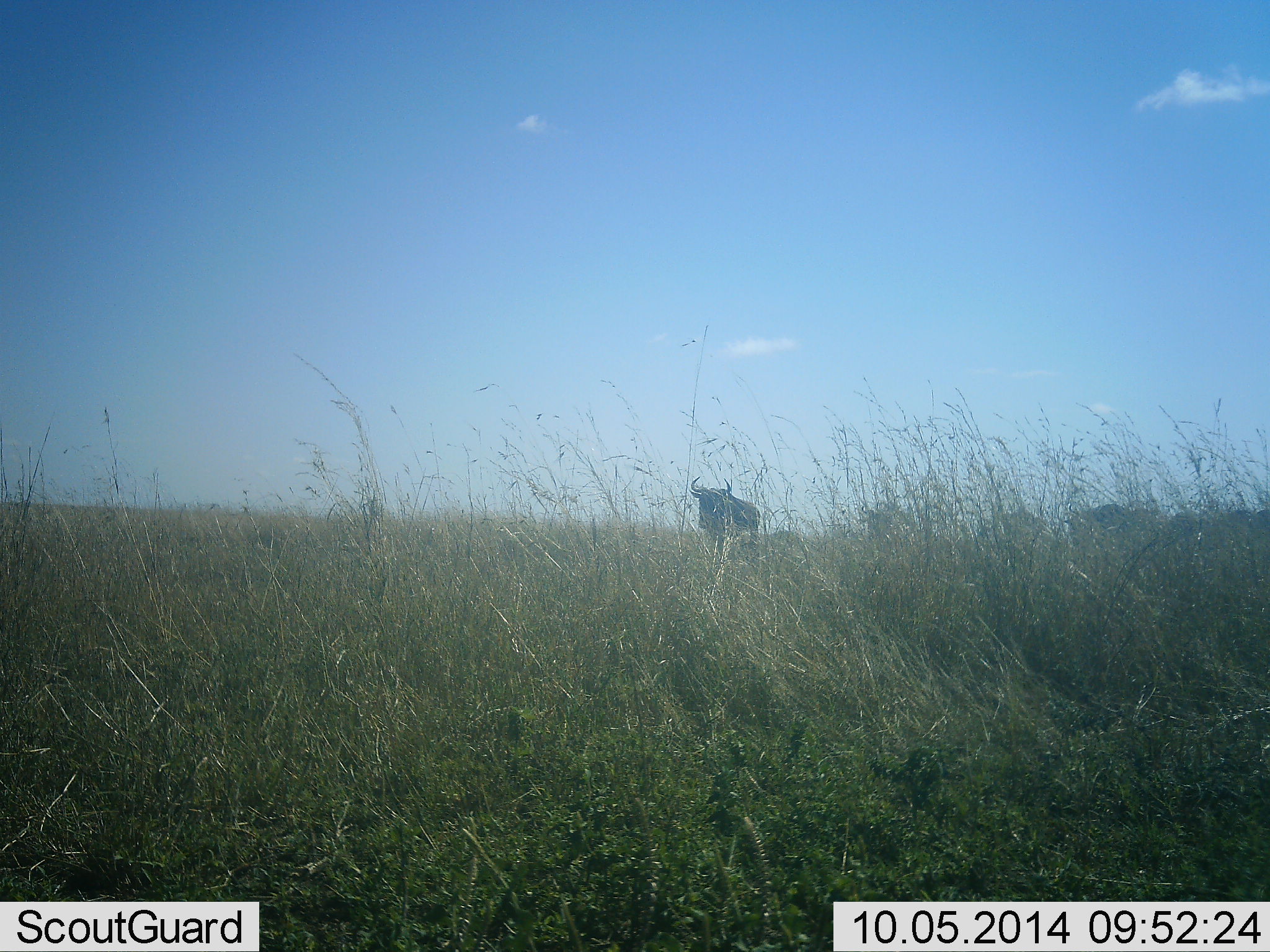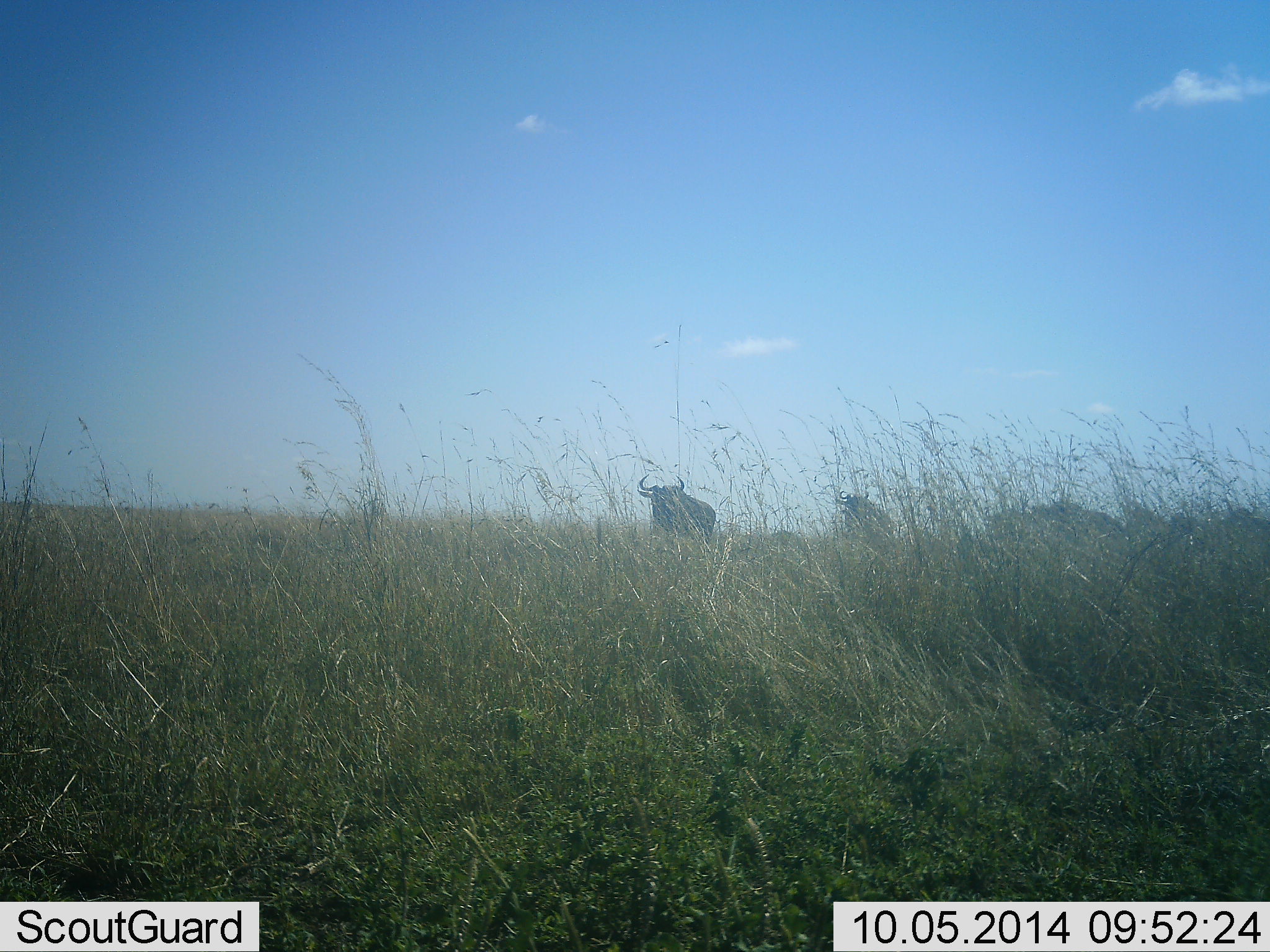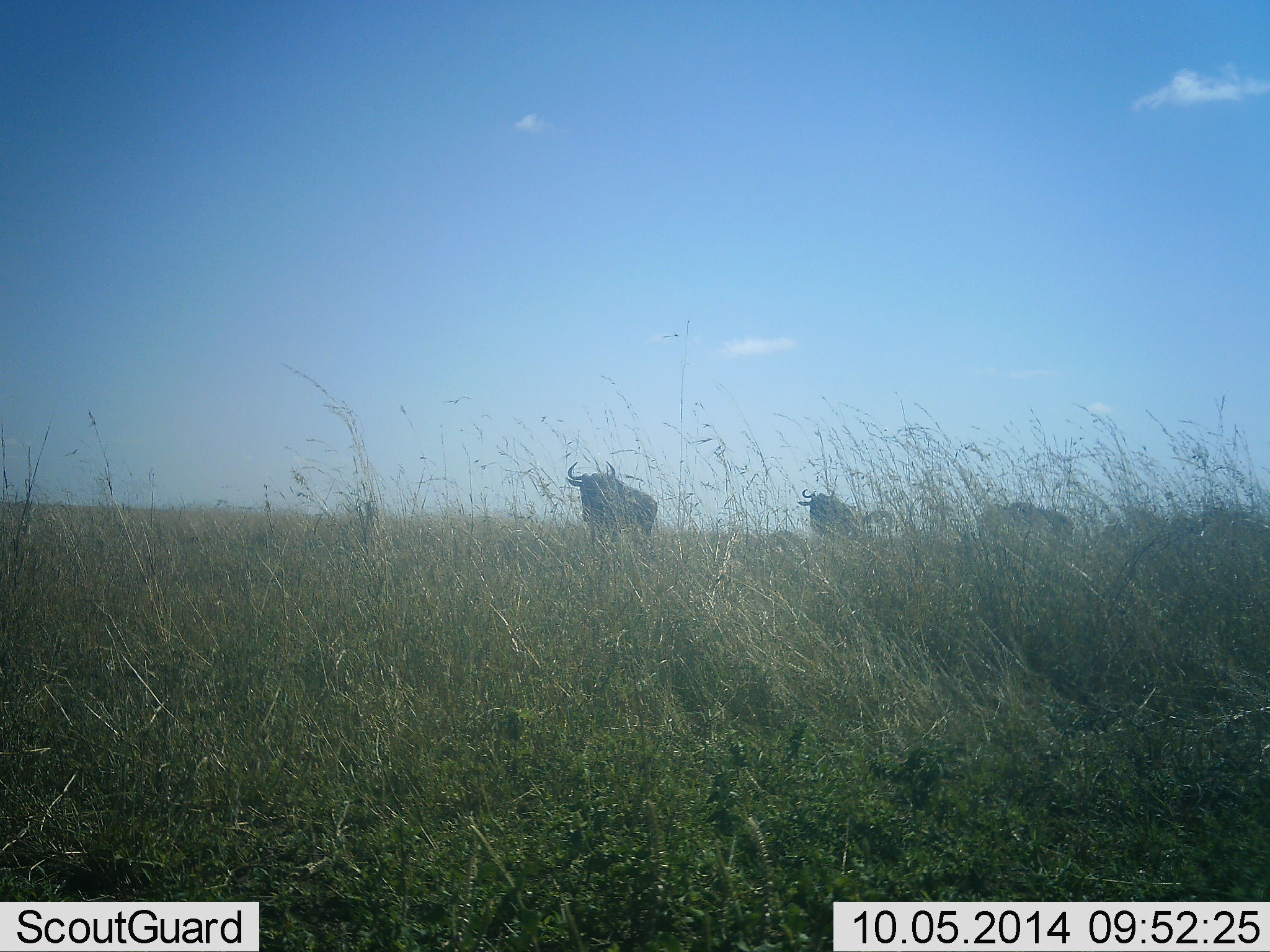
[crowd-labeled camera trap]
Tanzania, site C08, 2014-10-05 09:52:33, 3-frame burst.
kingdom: Animalia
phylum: Chordata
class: Mammalia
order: Artiodactyla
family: Bovidae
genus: Connochaetes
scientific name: Connochaetes taurinus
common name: blue wildebeest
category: wildebeest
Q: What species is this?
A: Wildebeest (blue wildebeest) (Connochaetes taurinus).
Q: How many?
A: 4.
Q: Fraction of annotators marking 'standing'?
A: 0%.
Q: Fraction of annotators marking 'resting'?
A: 0%.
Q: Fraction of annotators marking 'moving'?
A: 100%.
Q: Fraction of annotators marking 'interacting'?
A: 0%.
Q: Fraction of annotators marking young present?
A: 0%.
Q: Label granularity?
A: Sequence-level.